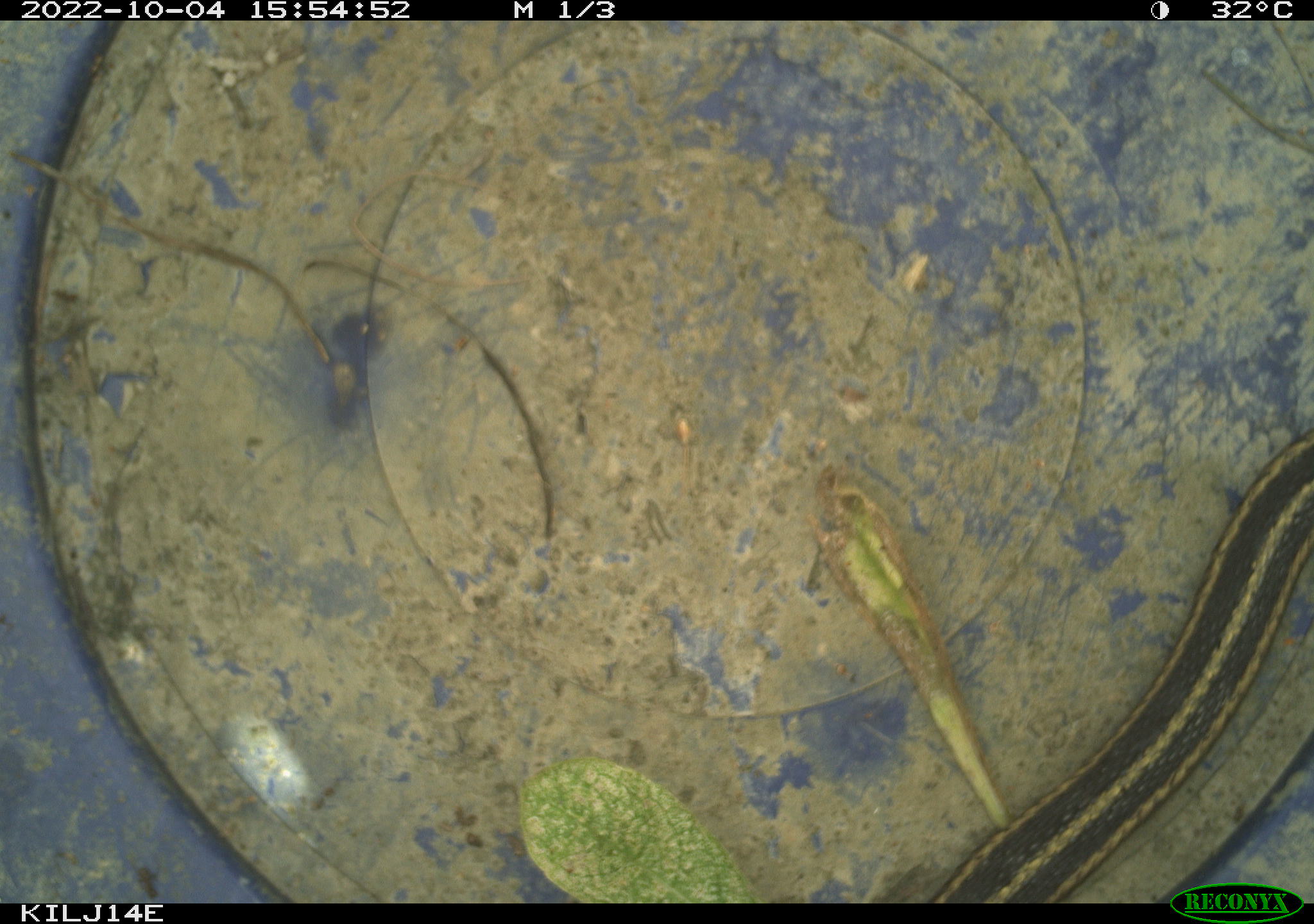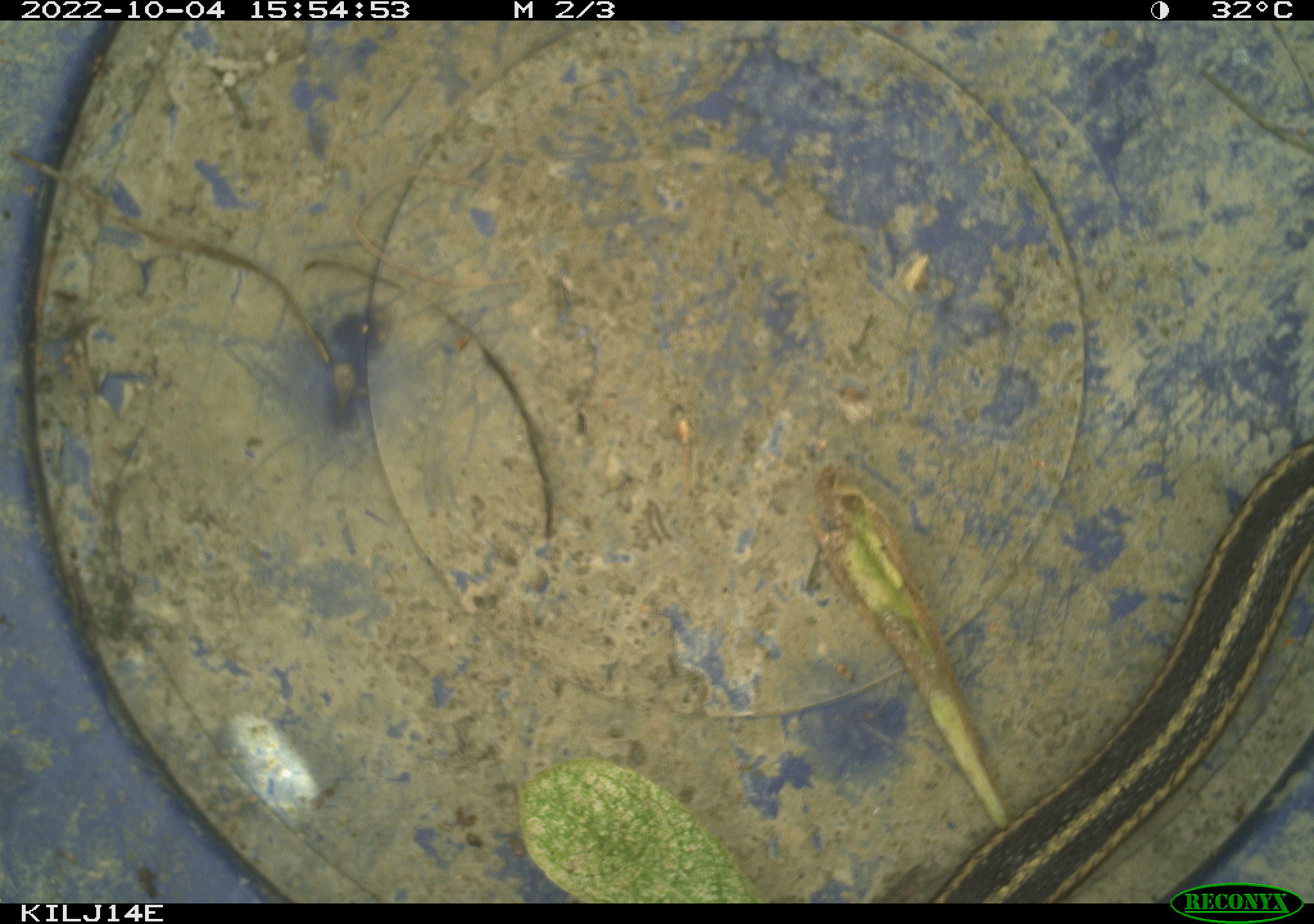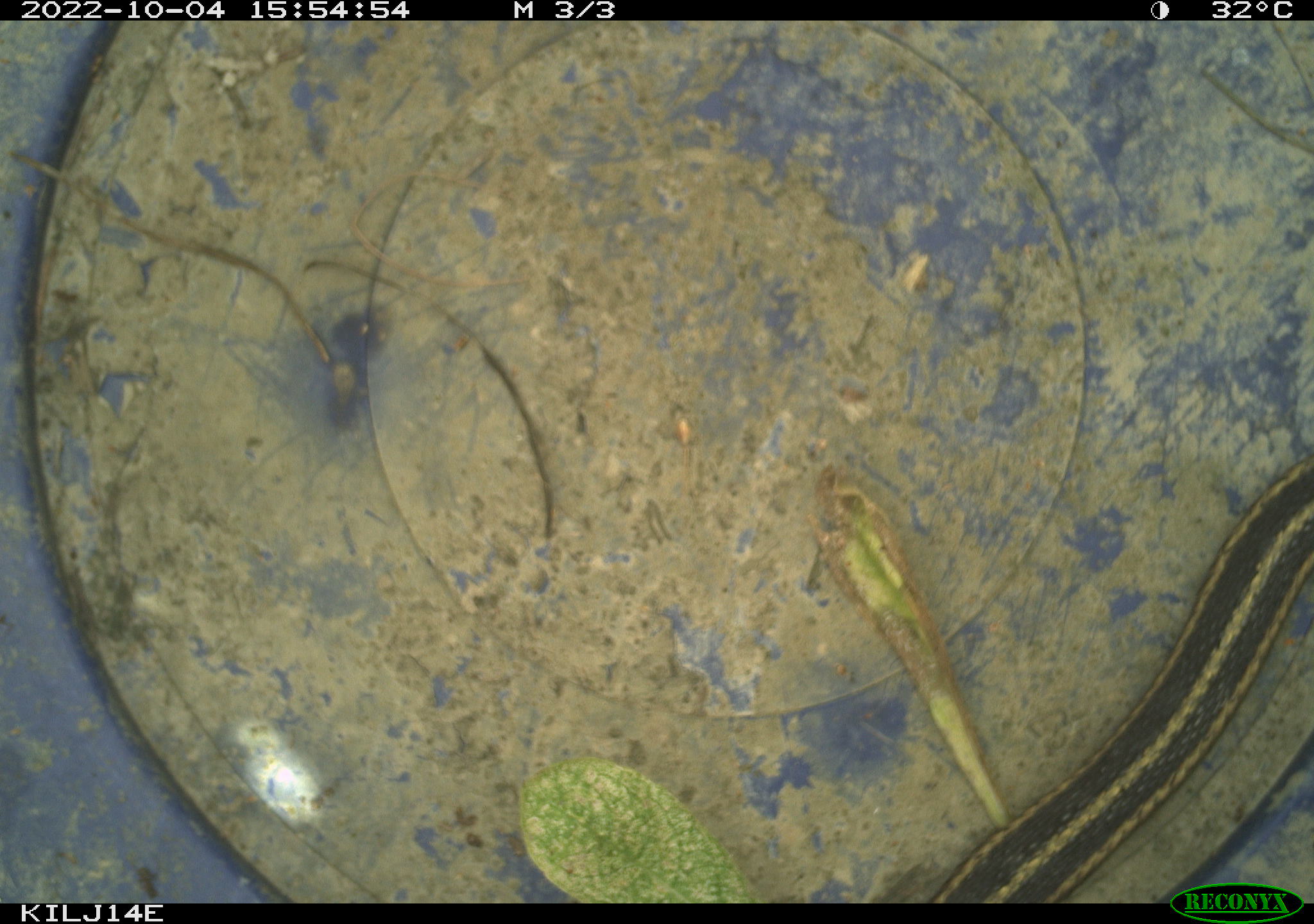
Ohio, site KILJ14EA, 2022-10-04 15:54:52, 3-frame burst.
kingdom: Animalia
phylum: Chordata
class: Reptilia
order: Squamata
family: Colubridae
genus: Thamnophis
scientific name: Thamnophis sirtalis sirtalis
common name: eastern gartersnake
Eastern gartersnake (Thamnophis sirtalis sirtalis).